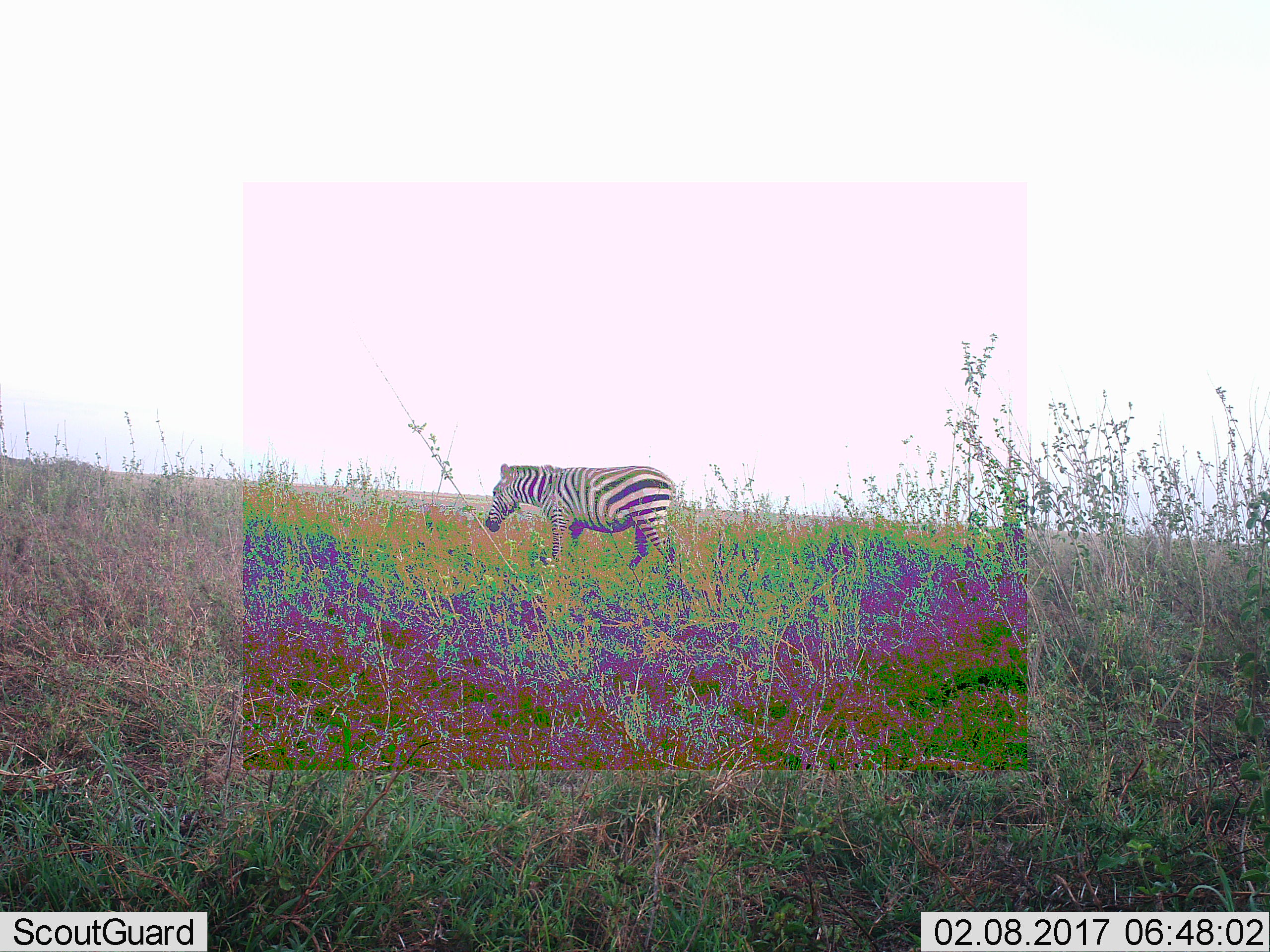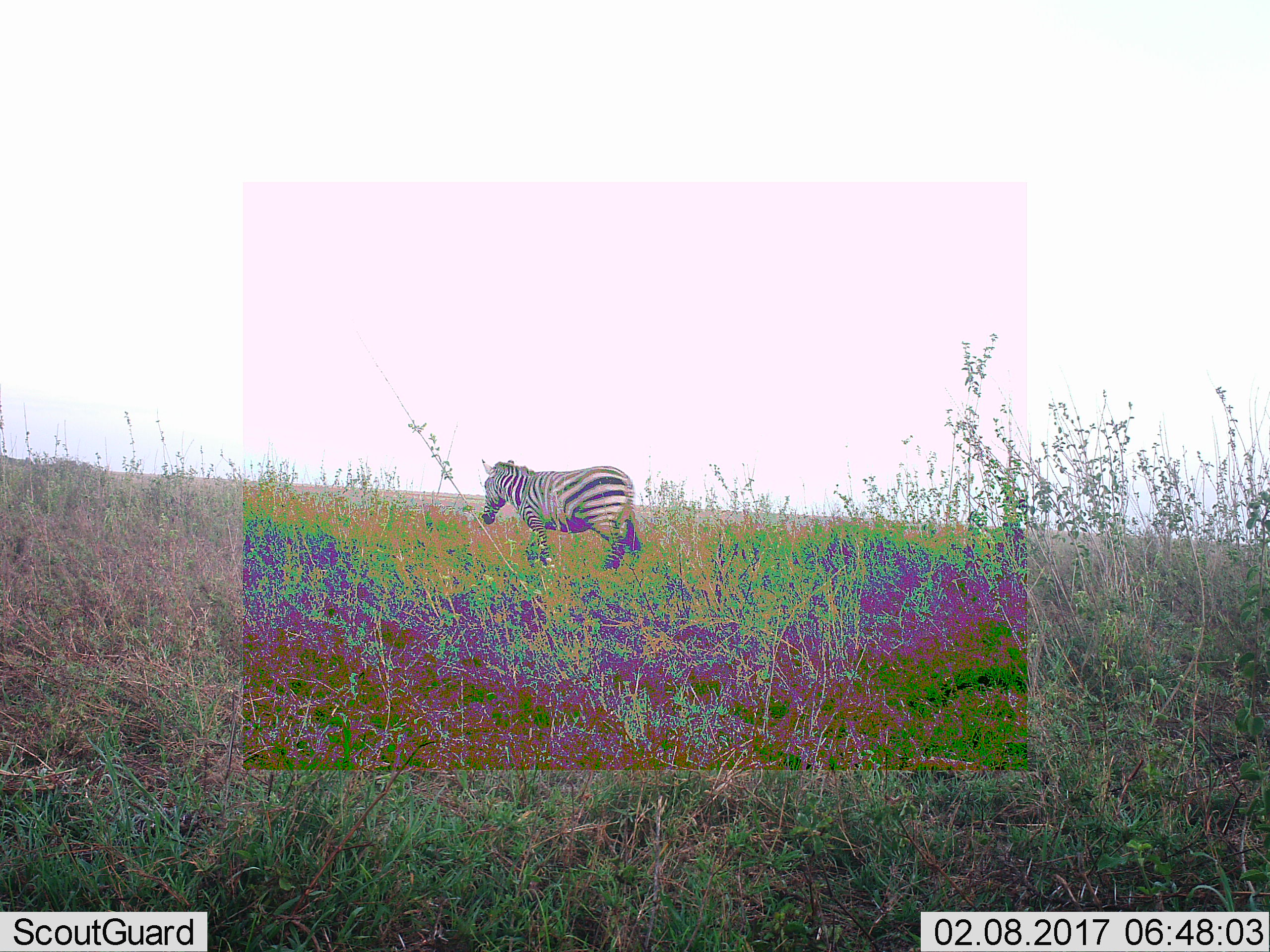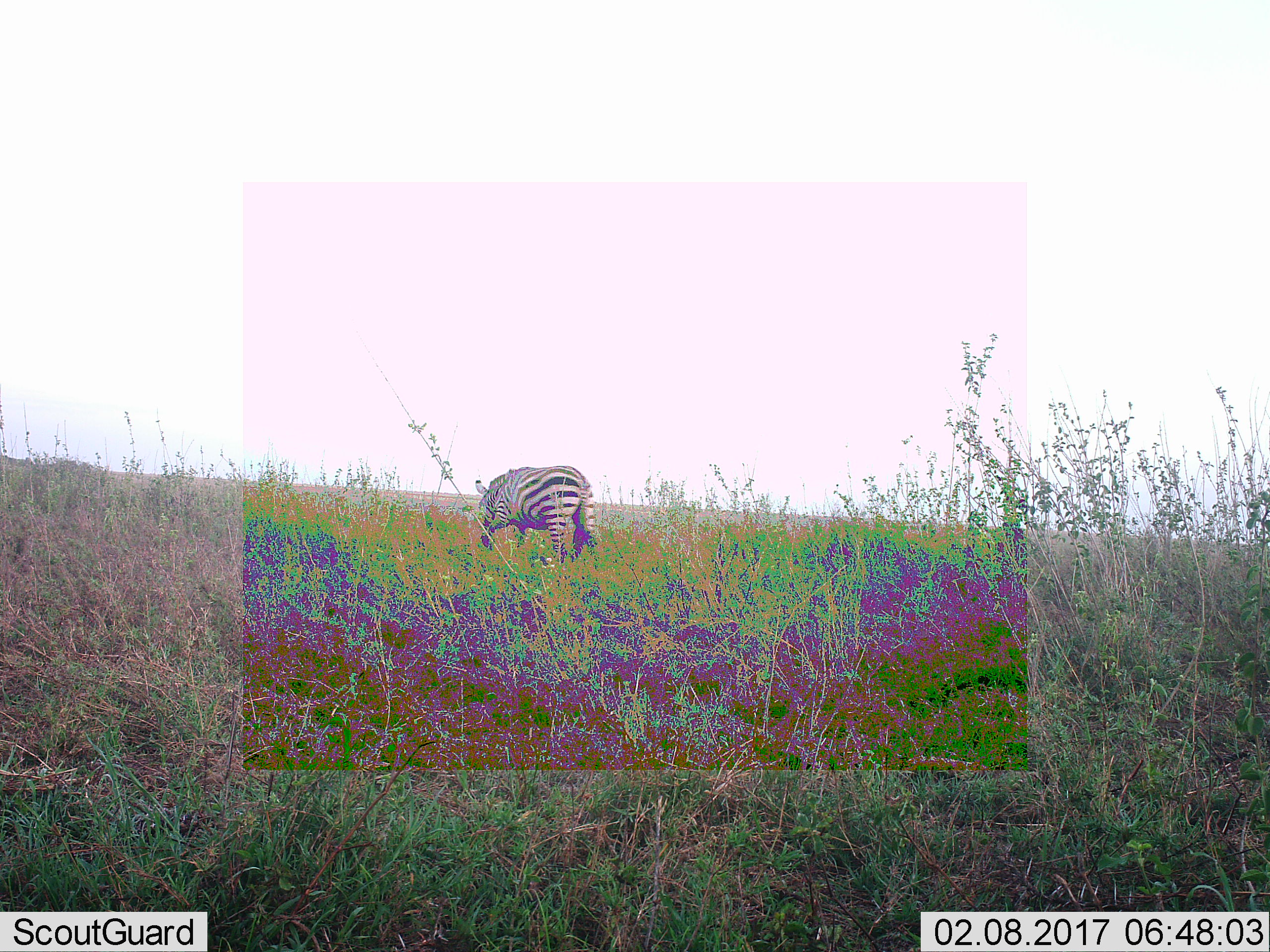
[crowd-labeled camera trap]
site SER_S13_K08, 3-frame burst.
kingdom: Animalia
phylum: Chordata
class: Mammalia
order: Perissodactyla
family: Equidae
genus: Equus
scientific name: Equus quagga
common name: plains zebra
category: zebraplains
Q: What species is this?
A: Zebraplains (plains zebra) (Equus quagga).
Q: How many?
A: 1.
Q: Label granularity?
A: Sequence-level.